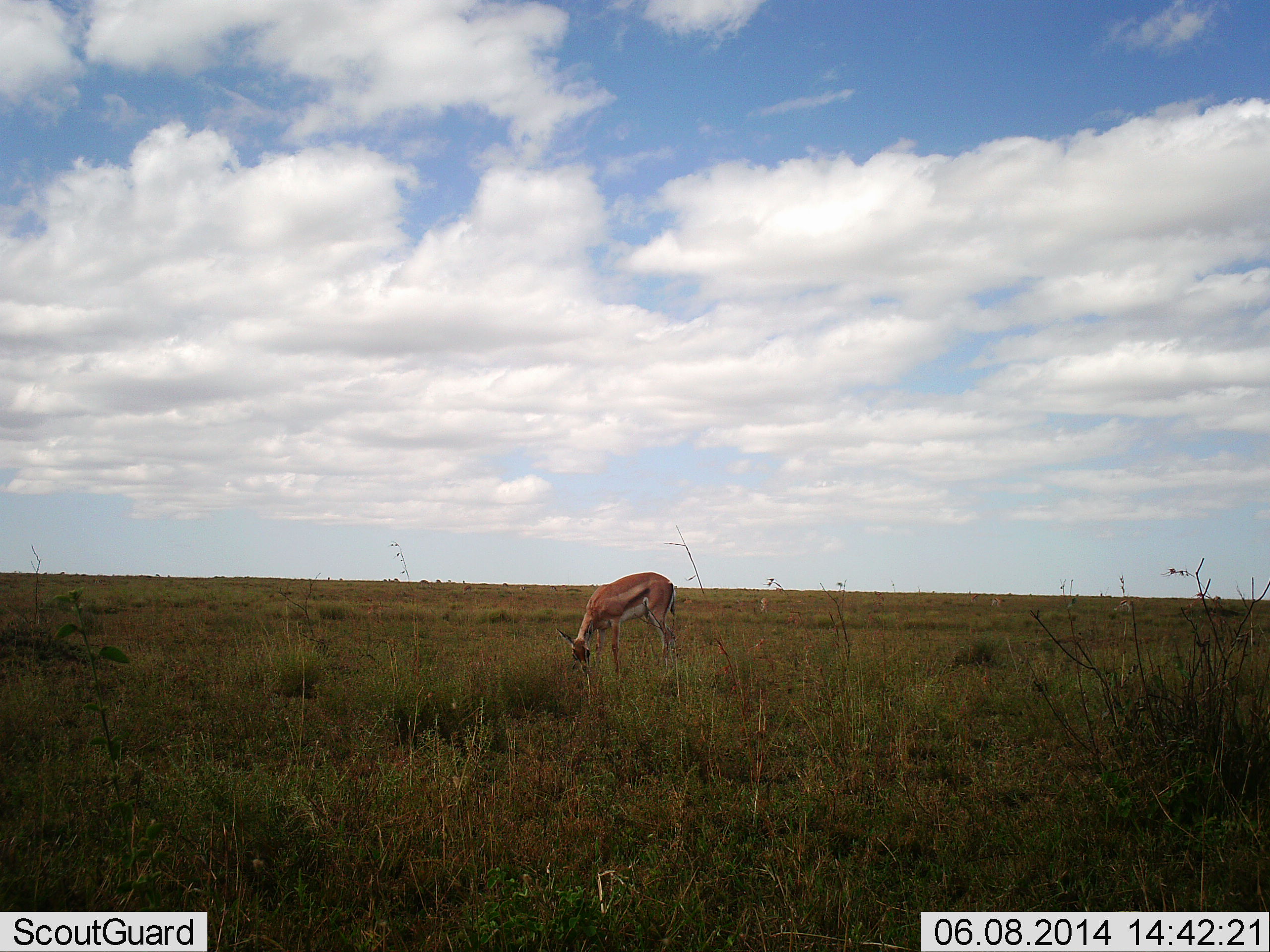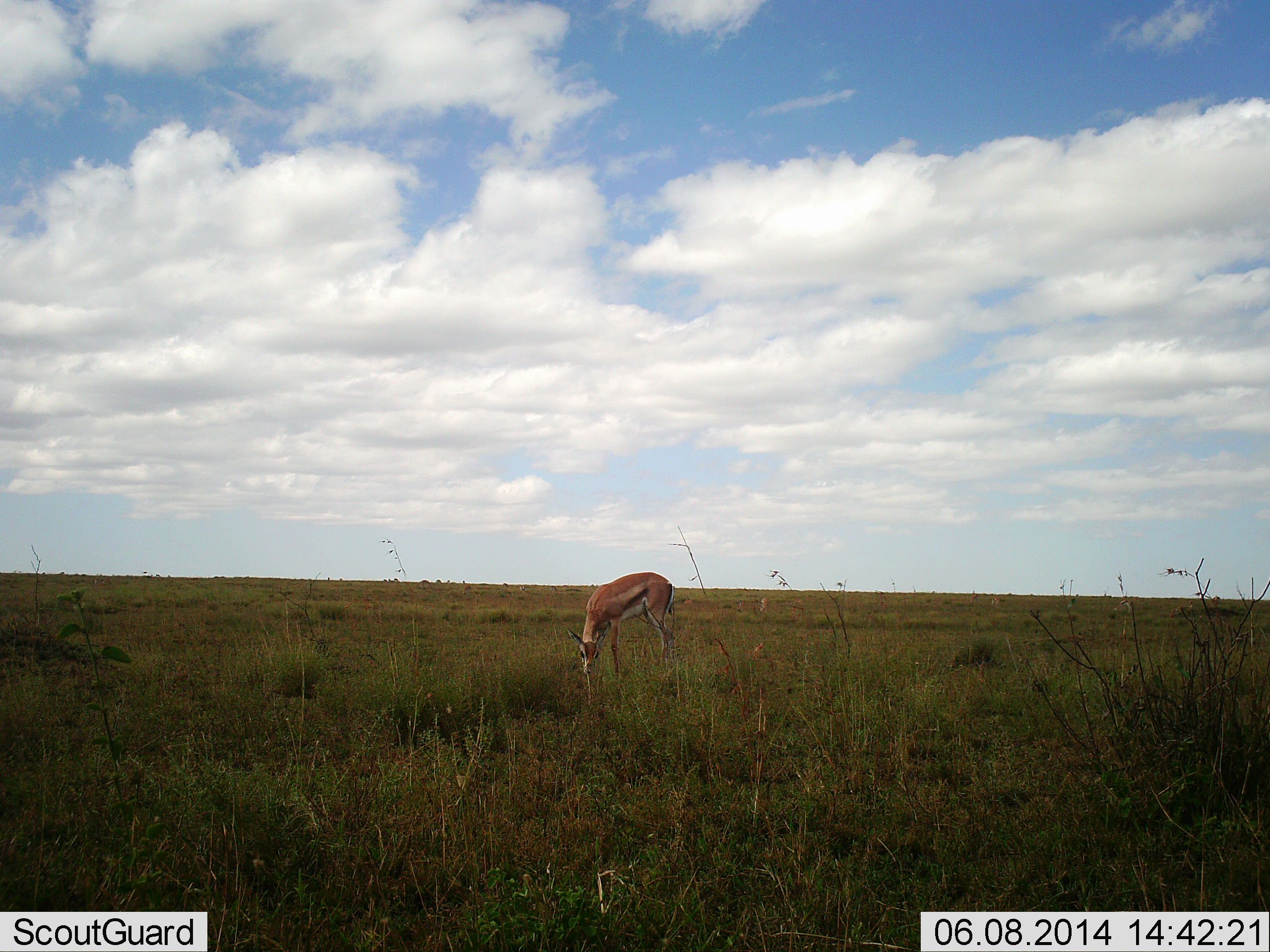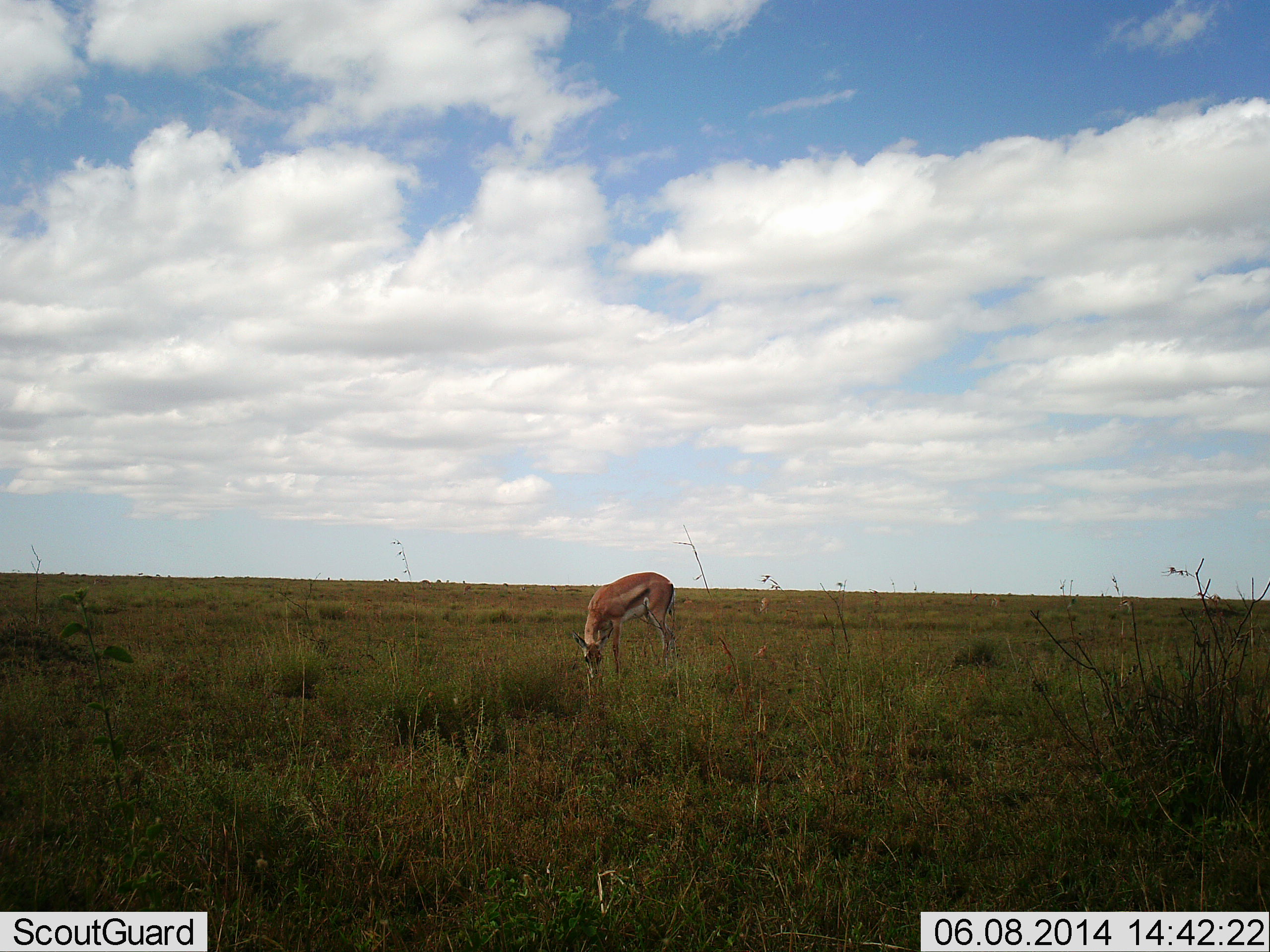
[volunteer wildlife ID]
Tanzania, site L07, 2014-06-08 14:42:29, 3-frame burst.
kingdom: Animalia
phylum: Chordata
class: Mammalia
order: Artiodactyla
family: Bovidae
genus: Eudorcas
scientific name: Eudorcas thomsonii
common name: thomson's gazelle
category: gazellethomsons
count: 1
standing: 20%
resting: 0%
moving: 0%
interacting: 0%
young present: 0%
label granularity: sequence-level